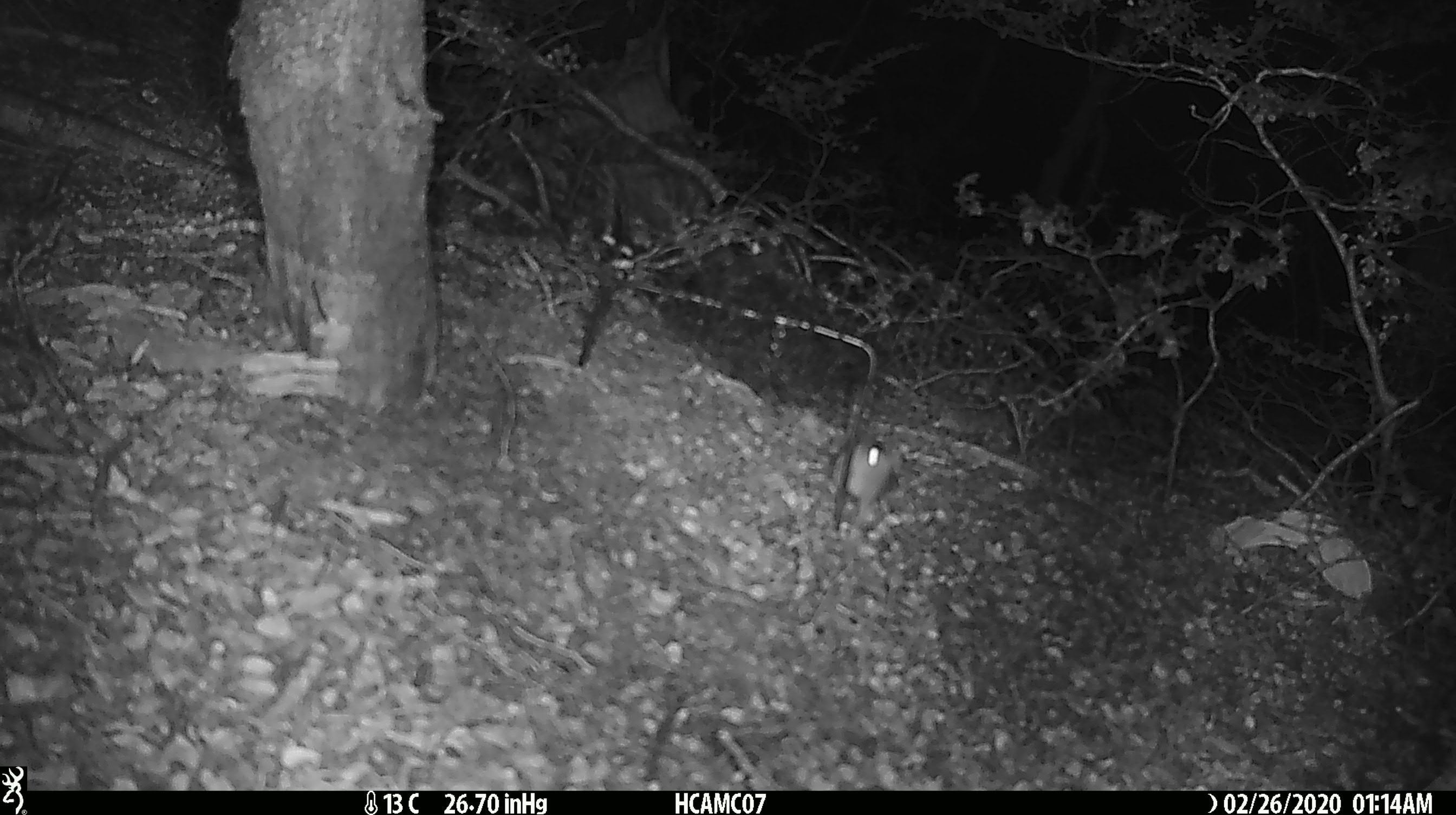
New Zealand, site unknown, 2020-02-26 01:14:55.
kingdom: Animalia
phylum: Chordata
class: Mammalia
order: Rodentia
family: Muridae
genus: Mus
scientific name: Mus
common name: mouse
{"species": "mouse (Mus)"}